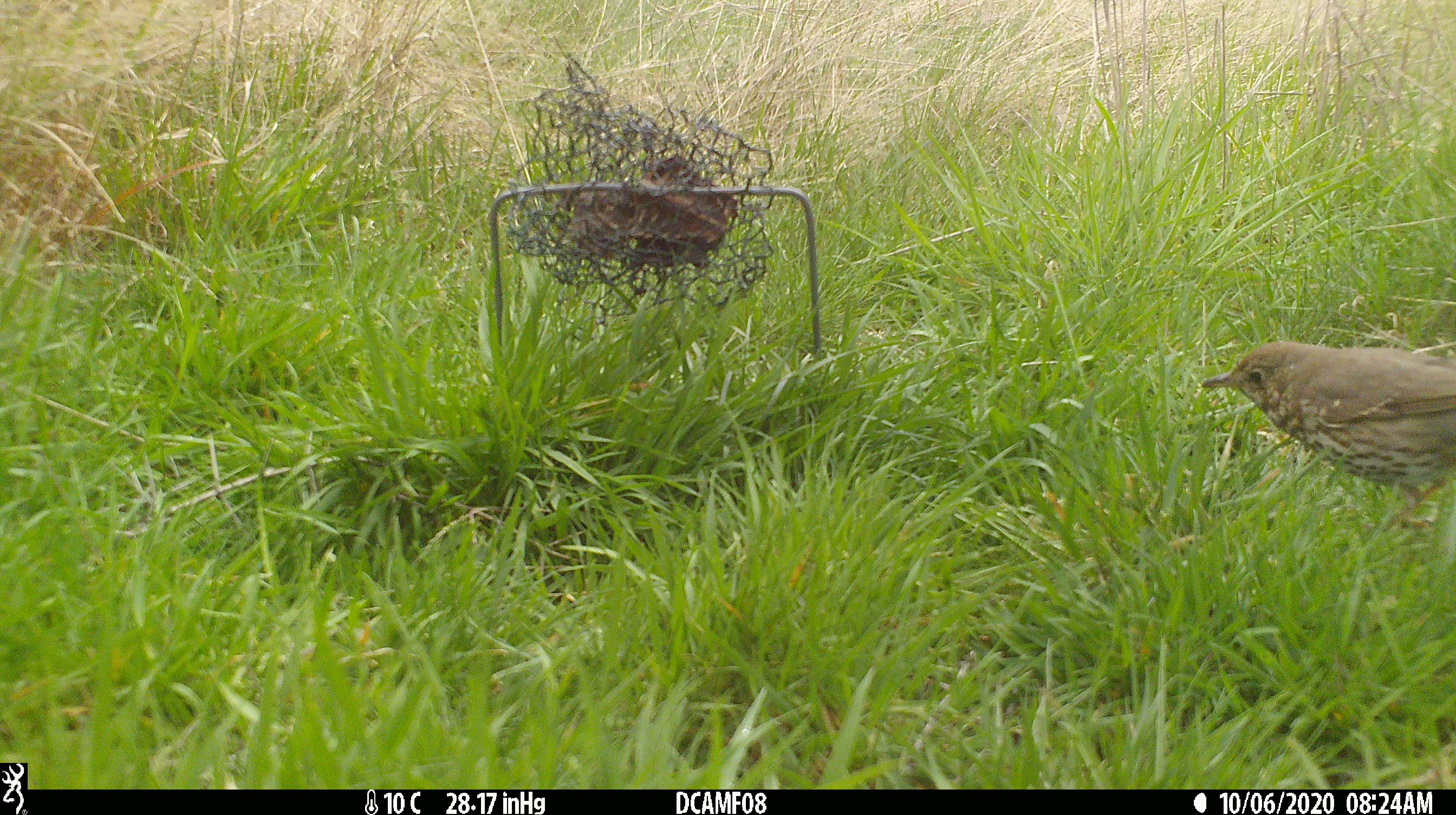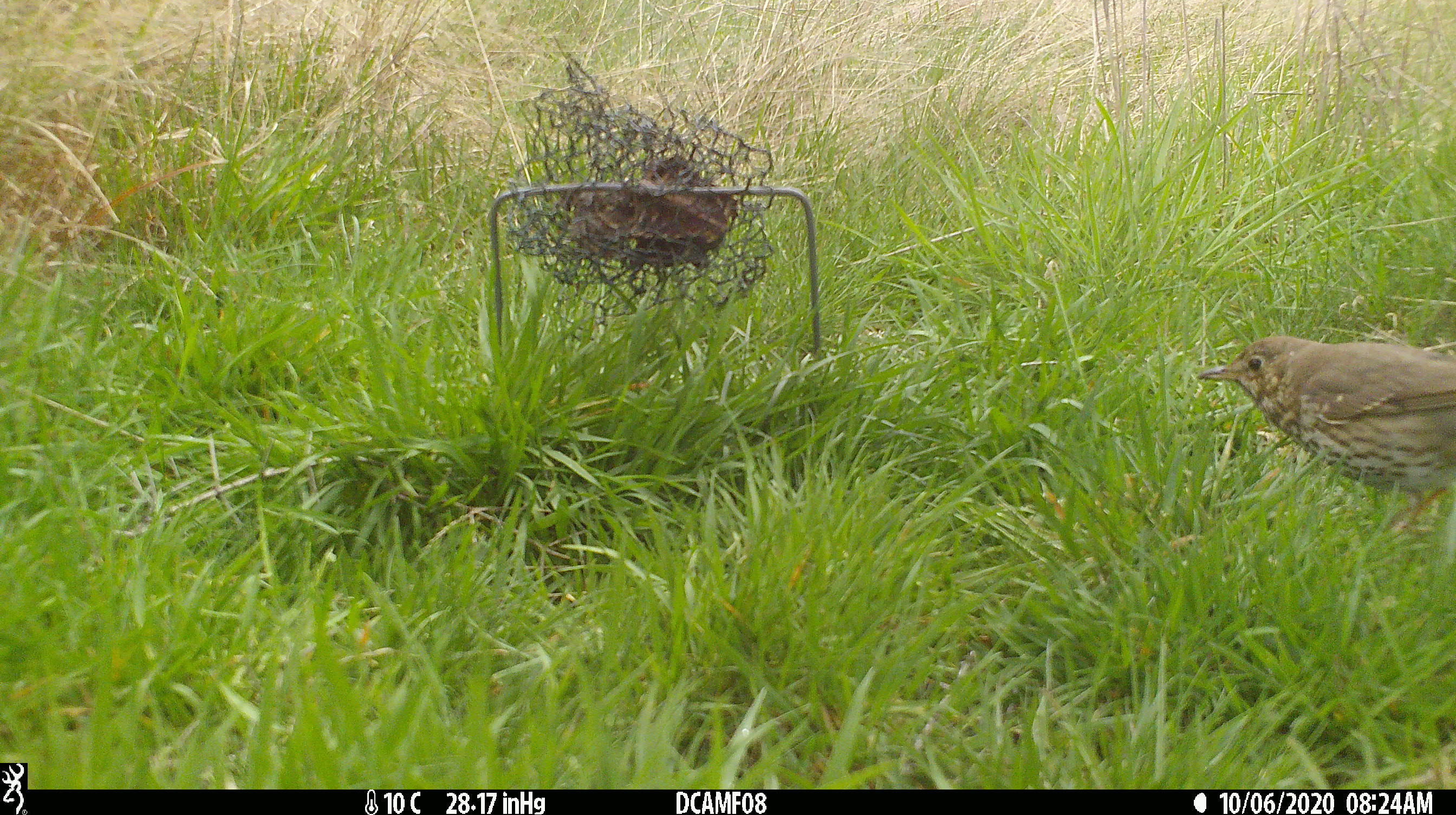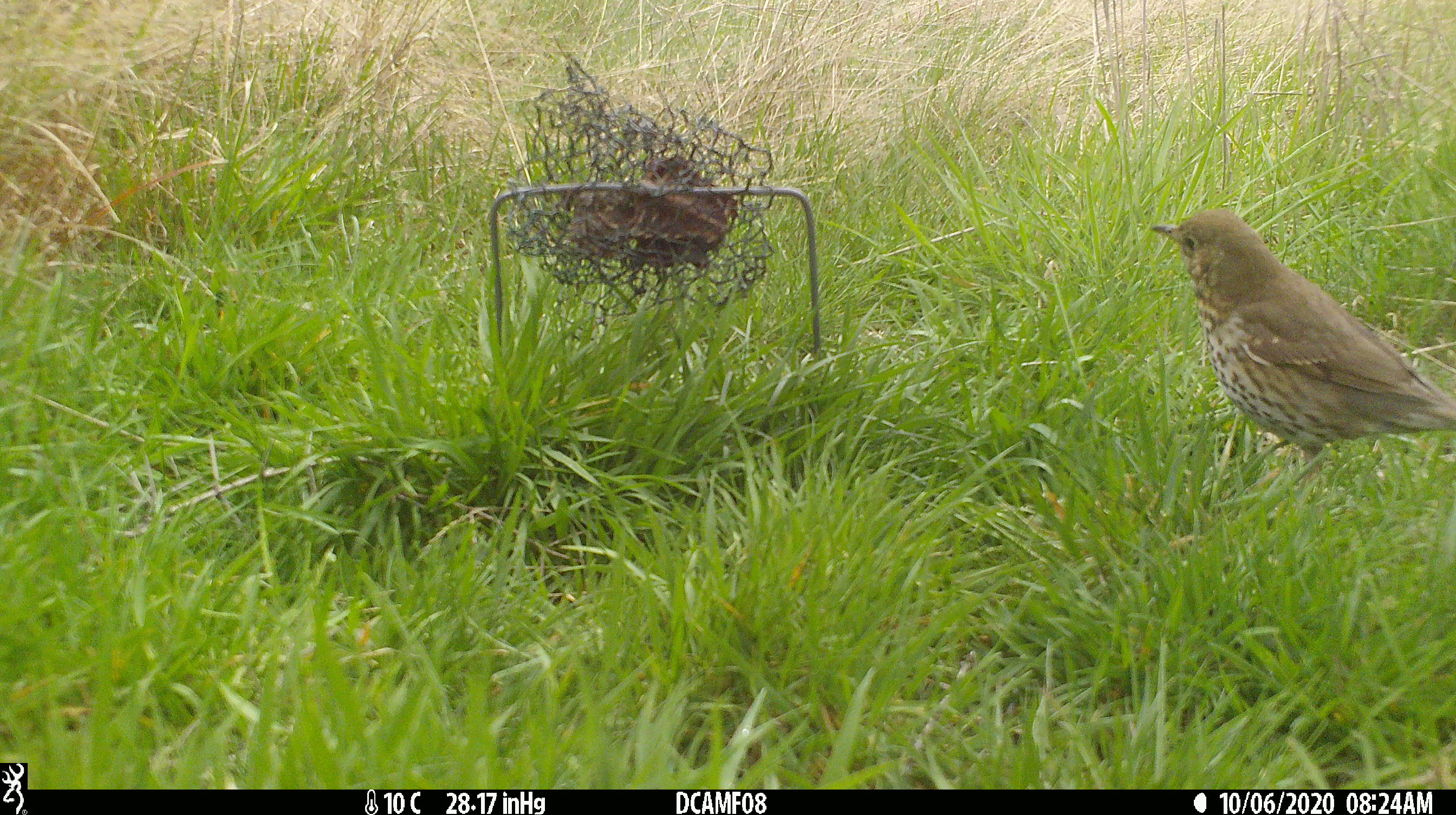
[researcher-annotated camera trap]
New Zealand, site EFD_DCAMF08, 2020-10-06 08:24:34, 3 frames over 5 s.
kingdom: Animalia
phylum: Chordata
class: Aves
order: Passeriformes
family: Turdidae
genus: Turdus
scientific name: Turdus philomelos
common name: song thrush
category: thrush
Thrush (song thrush) (Turdus philomelos).